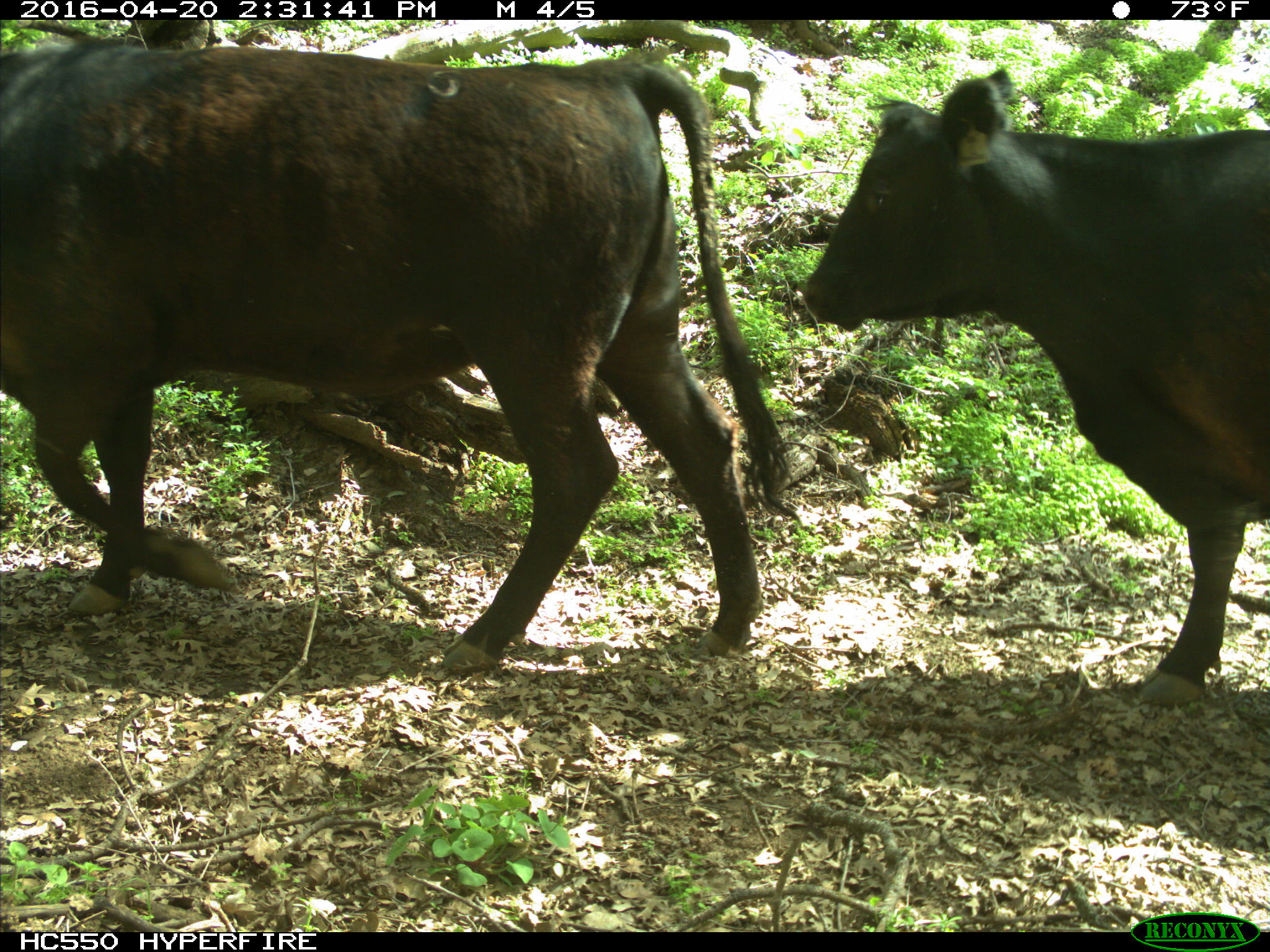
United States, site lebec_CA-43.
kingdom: Animalia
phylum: Chordata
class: Mammalia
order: Artiodactyla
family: Bovidae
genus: Bos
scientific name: Bos taurus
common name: domestic cow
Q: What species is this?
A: Bos taurus (domestic cow).